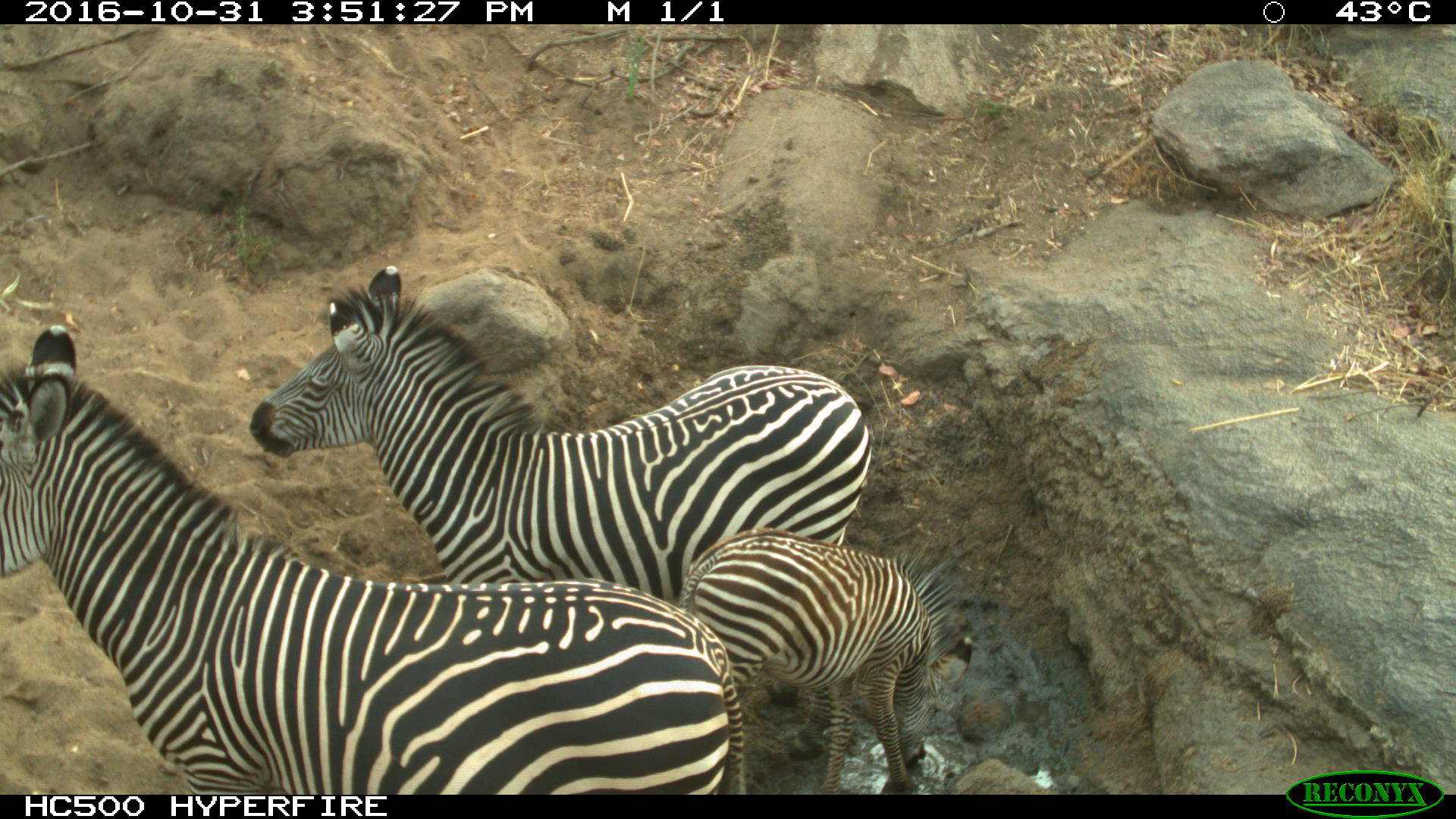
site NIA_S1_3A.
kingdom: Animalia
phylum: Chordata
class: Mammalia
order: Perissodactyla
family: Equidae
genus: Equus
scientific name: Equus quagga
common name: plains zebra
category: zebraplains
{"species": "zebraplains (plains zebra) (Equus quagga)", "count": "3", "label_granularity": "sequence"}